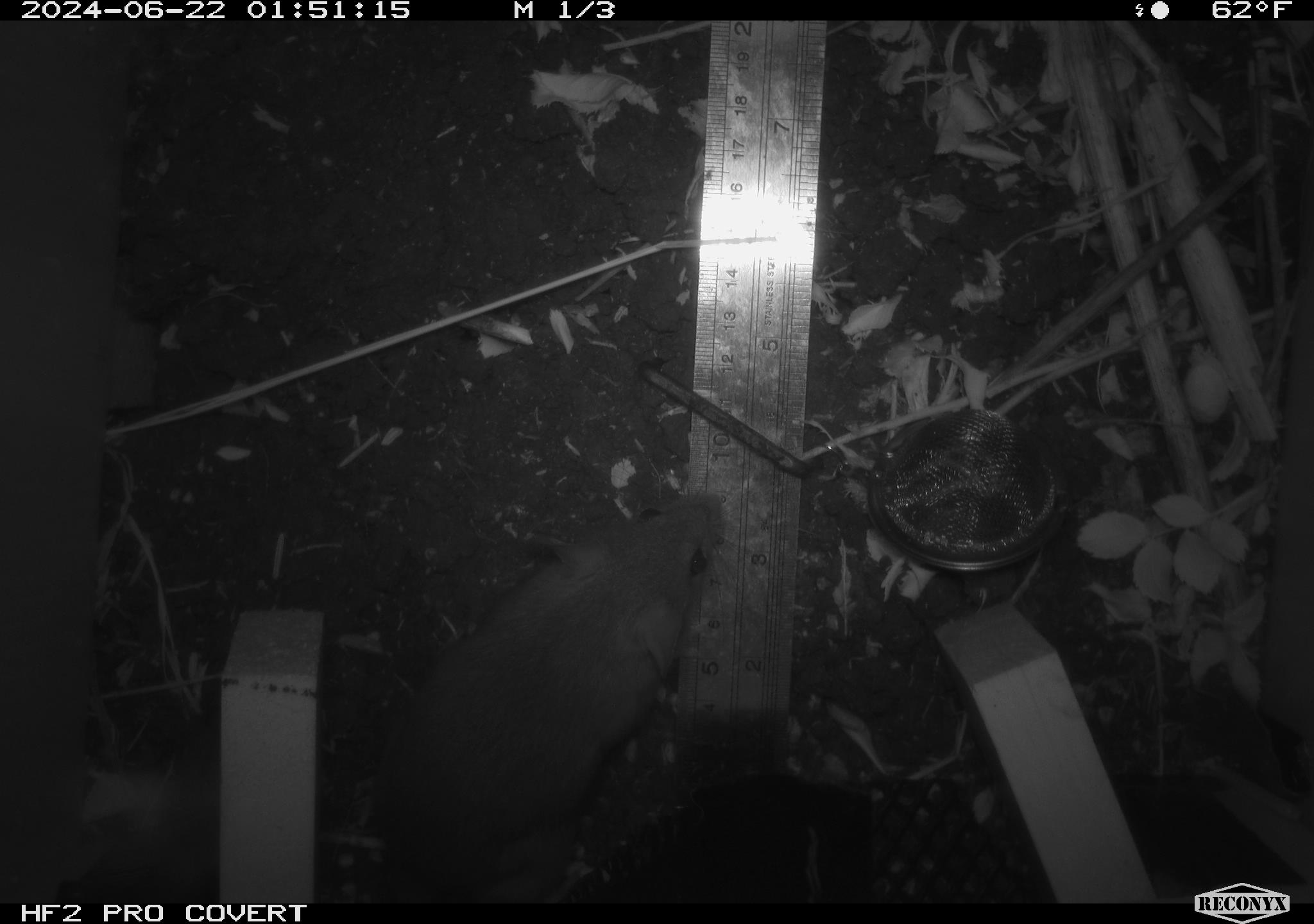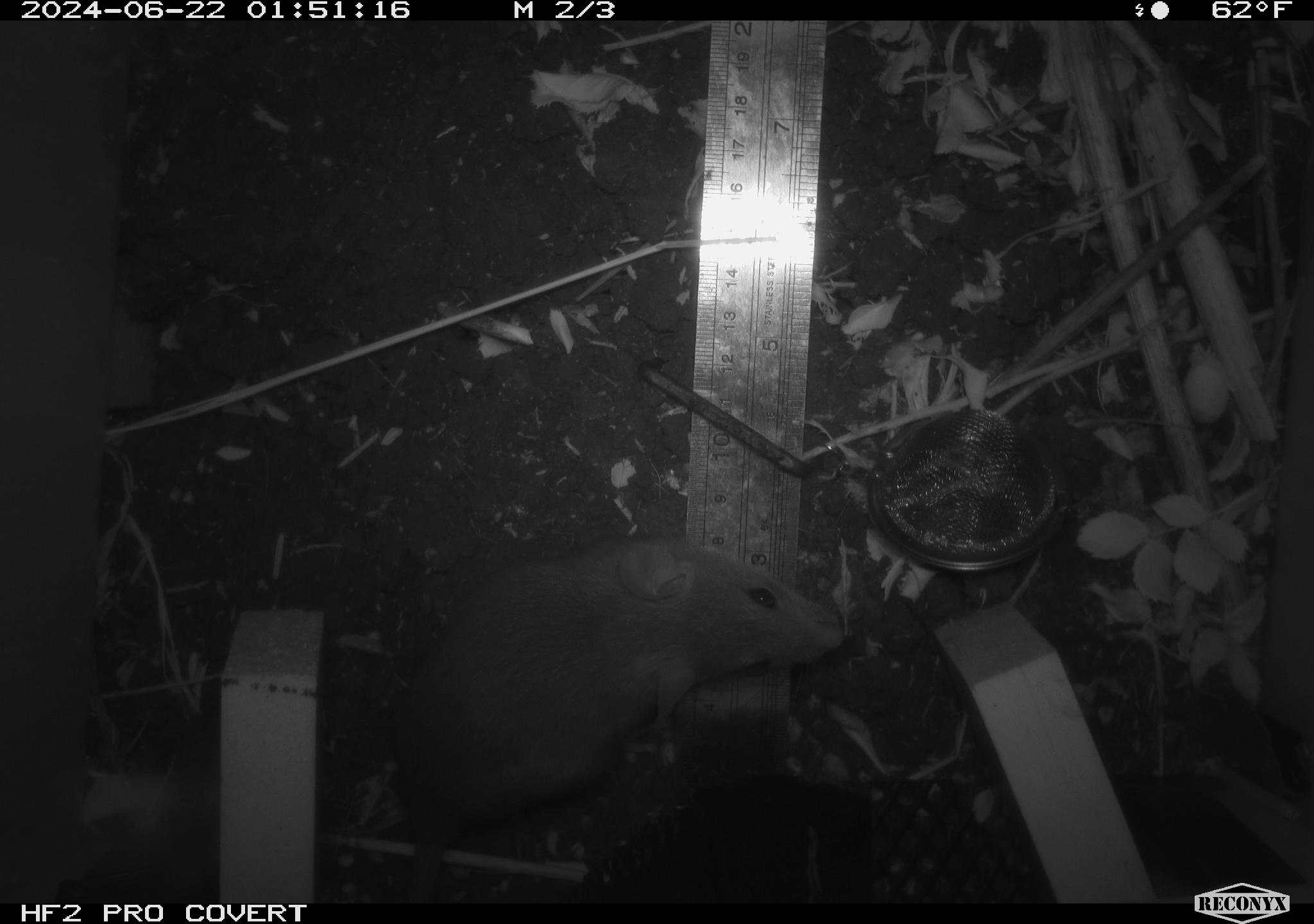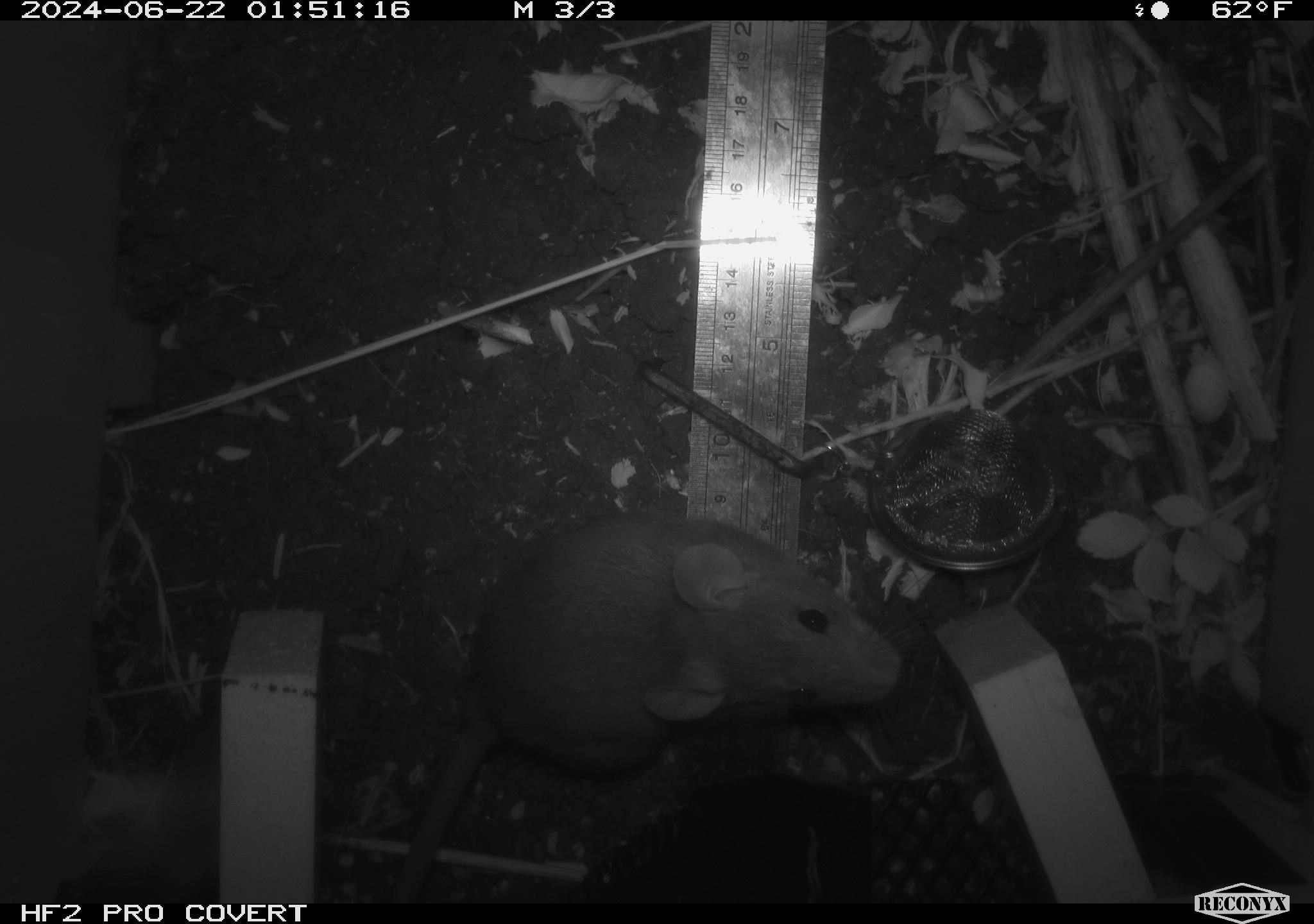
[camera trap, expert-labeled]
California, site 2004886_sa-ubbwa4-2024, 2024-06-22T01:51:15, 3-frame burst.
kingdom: Animalia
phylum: Chordata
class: Mammalia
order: Rodentia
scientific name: Rodentia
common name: woodrat or rat or mouse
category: woodrat or rat or mouse species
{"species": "woodrat or rat or mouse species (woodrat or rat or mouse) (Rodentia)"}